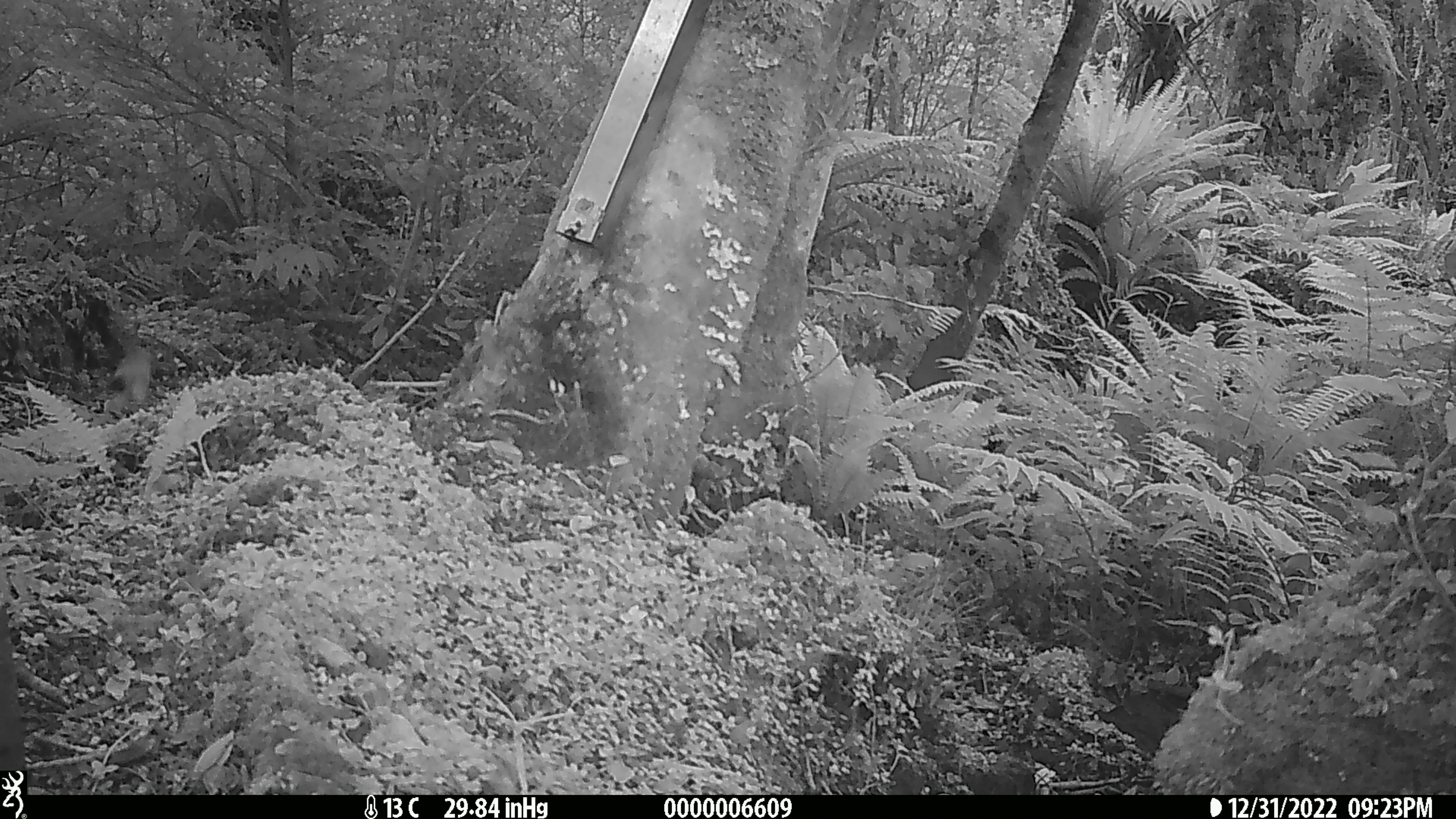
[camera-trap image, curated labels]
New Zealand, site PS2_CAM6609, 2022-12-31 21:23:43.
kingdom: Animalia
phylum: Chordata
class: Mammalia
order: Carnivora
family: Mustelidae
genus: Mustela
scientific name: Mustela erminea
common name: stoat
Stoat (Mustela erminea).